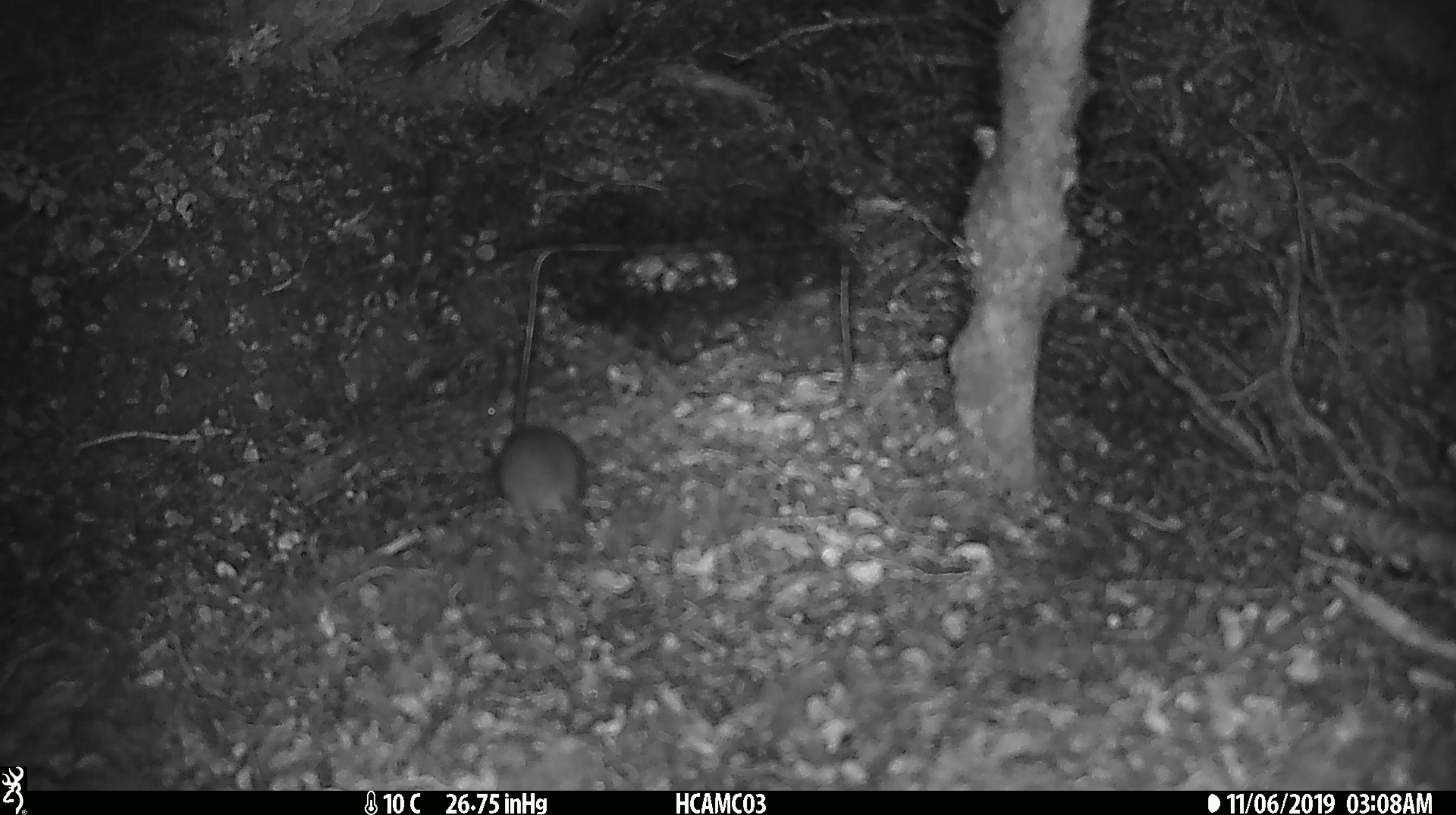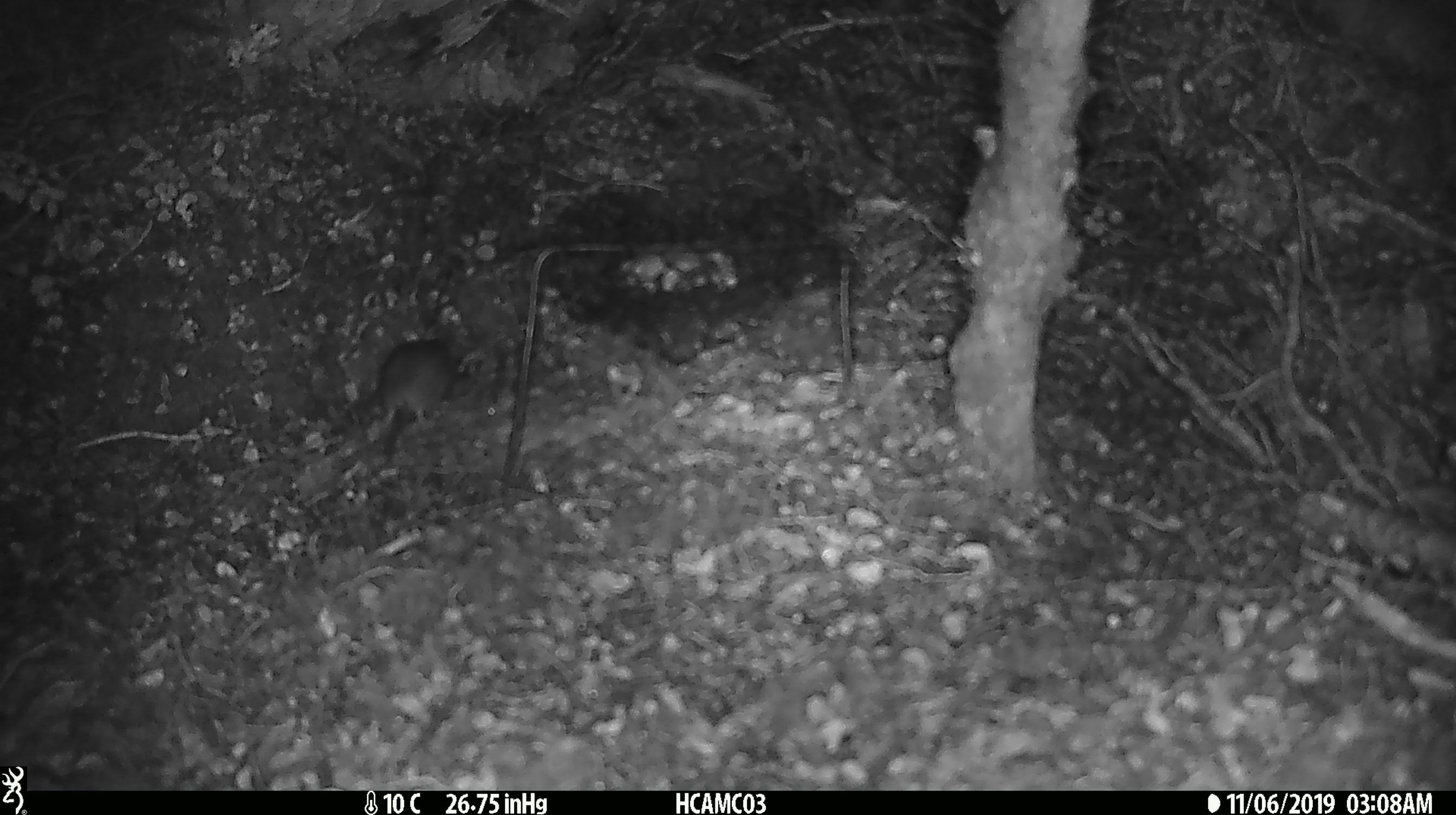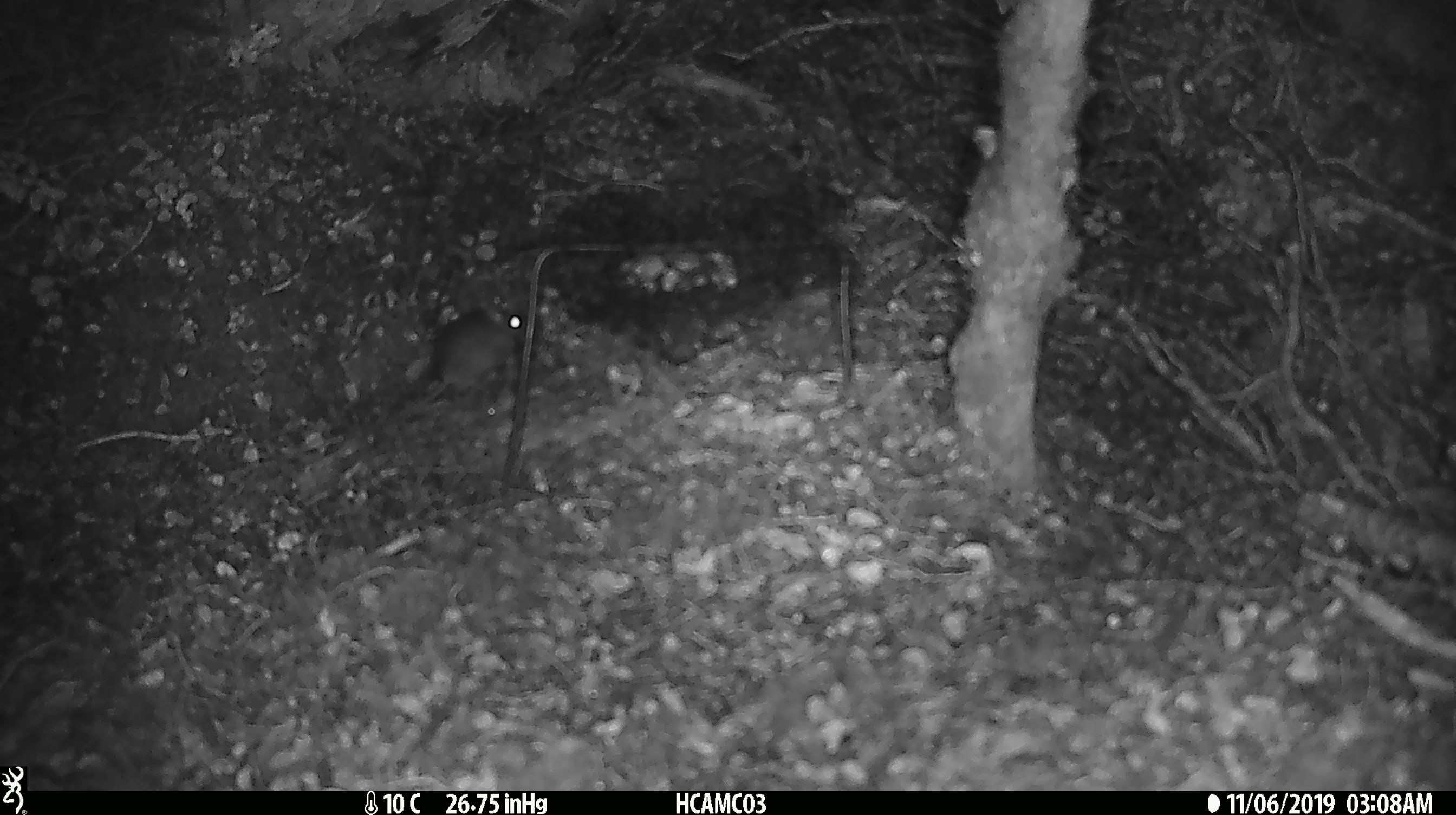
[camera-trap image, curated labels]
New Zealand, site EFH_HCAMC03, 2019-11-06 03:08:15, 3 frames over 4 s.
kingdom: Animalia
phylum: Chordata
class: Mammalia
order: Rodentia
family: Muridae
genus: Mus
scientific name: Mus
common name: mouse